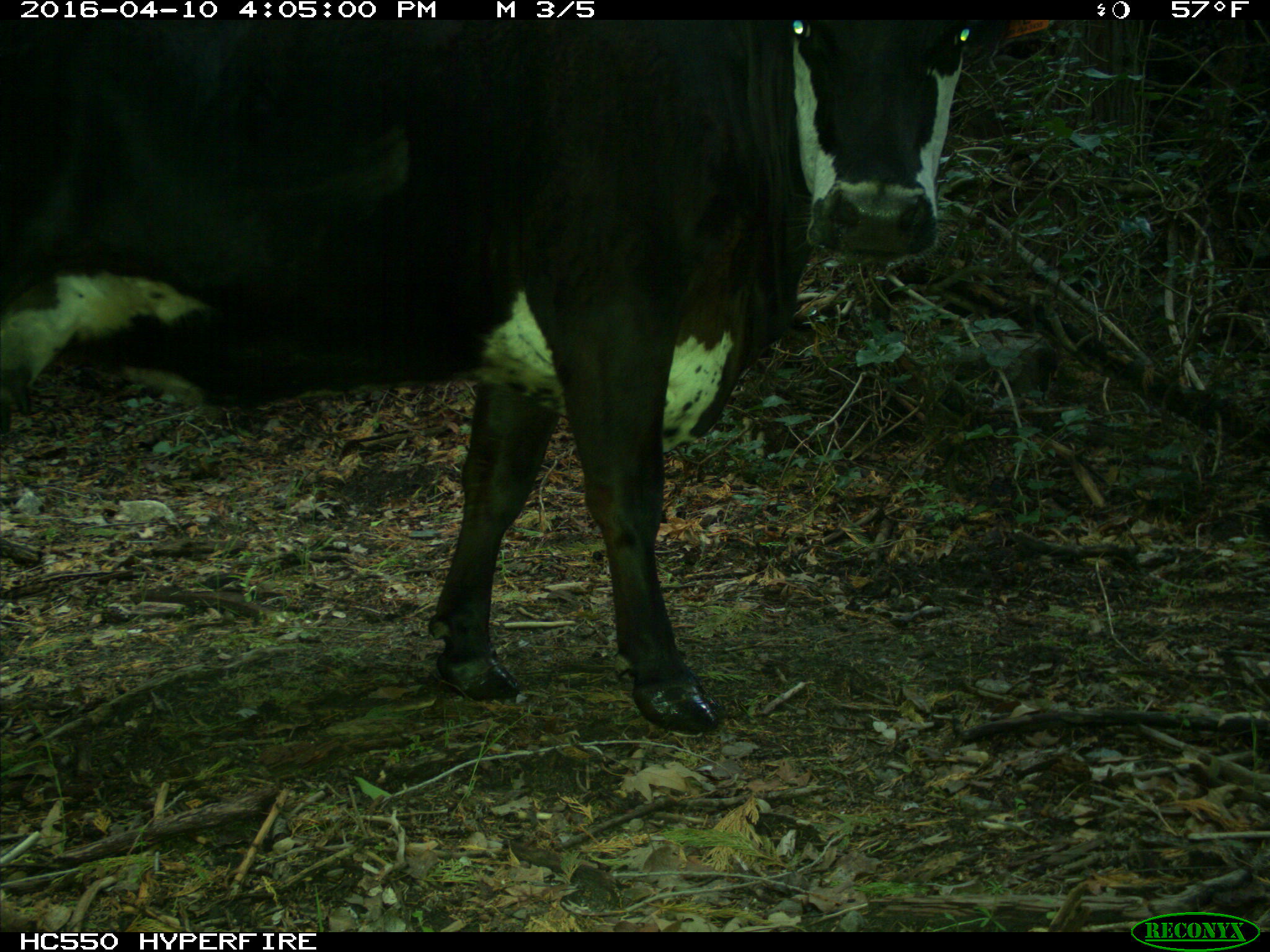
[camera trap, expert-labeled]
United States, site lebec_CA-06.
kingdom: Animalia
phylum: Chordata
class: Mammalia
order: Artiodactyla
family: Bovidae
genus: Bos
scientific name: Bos taurus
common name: domestic cow